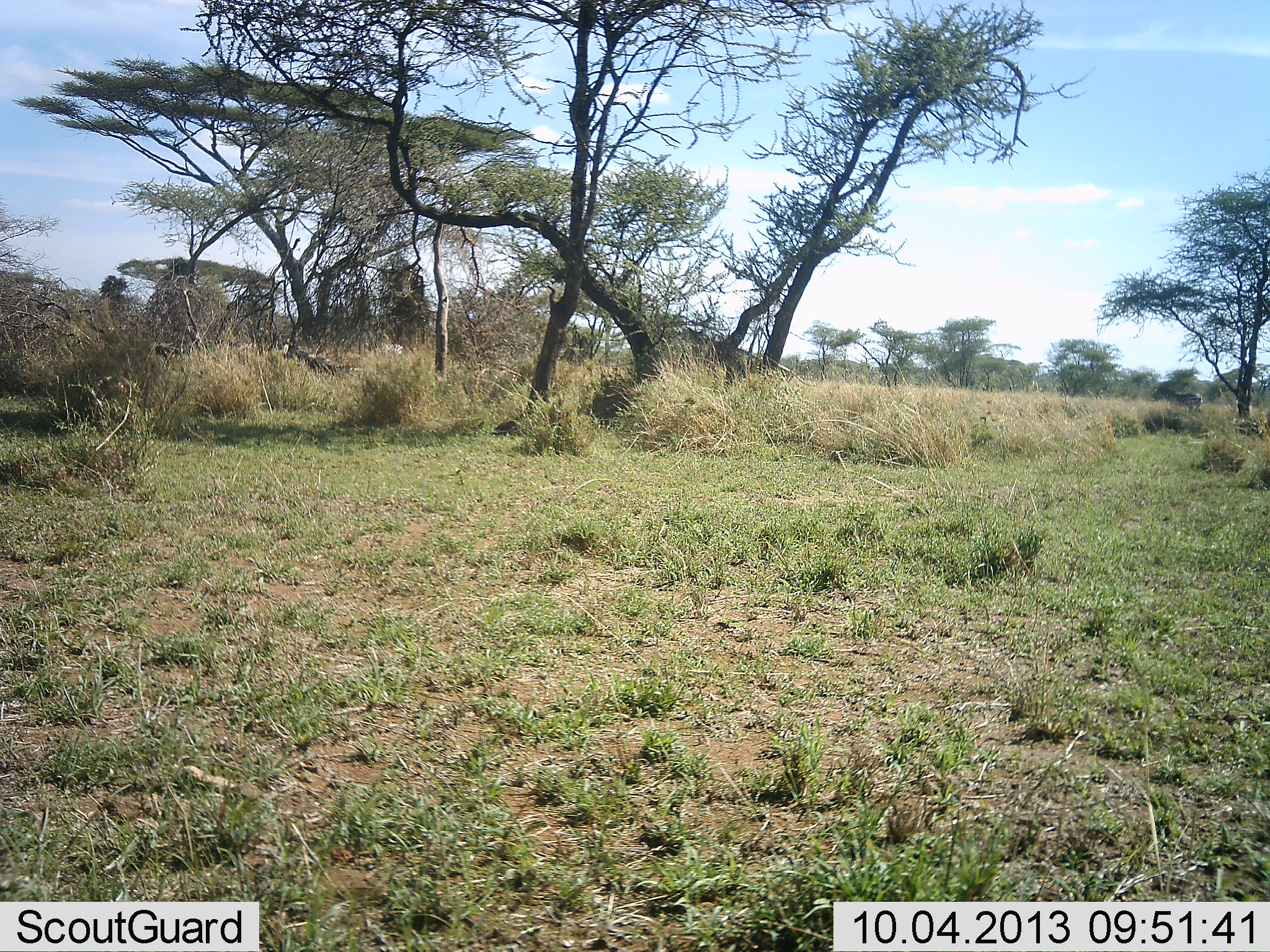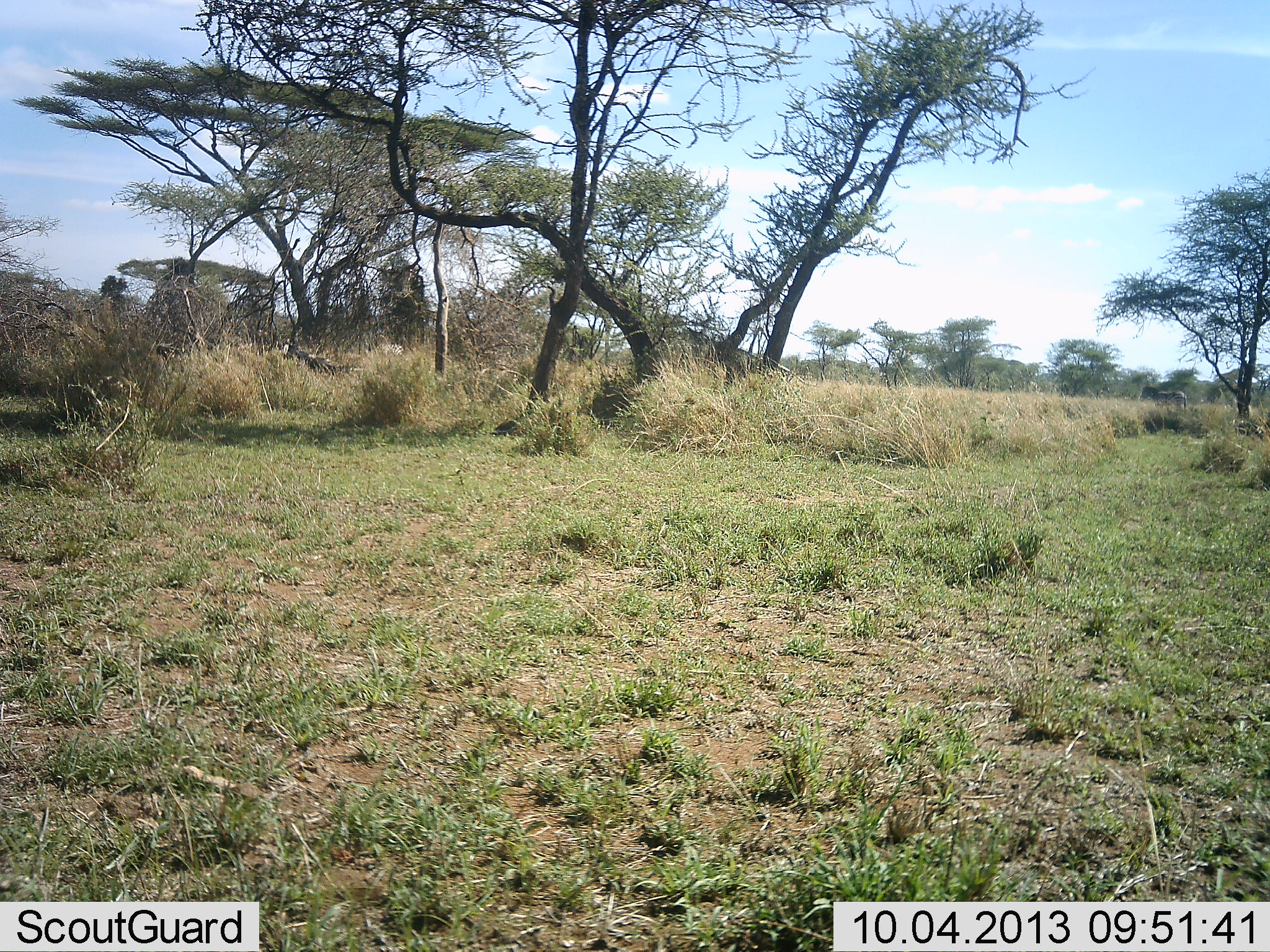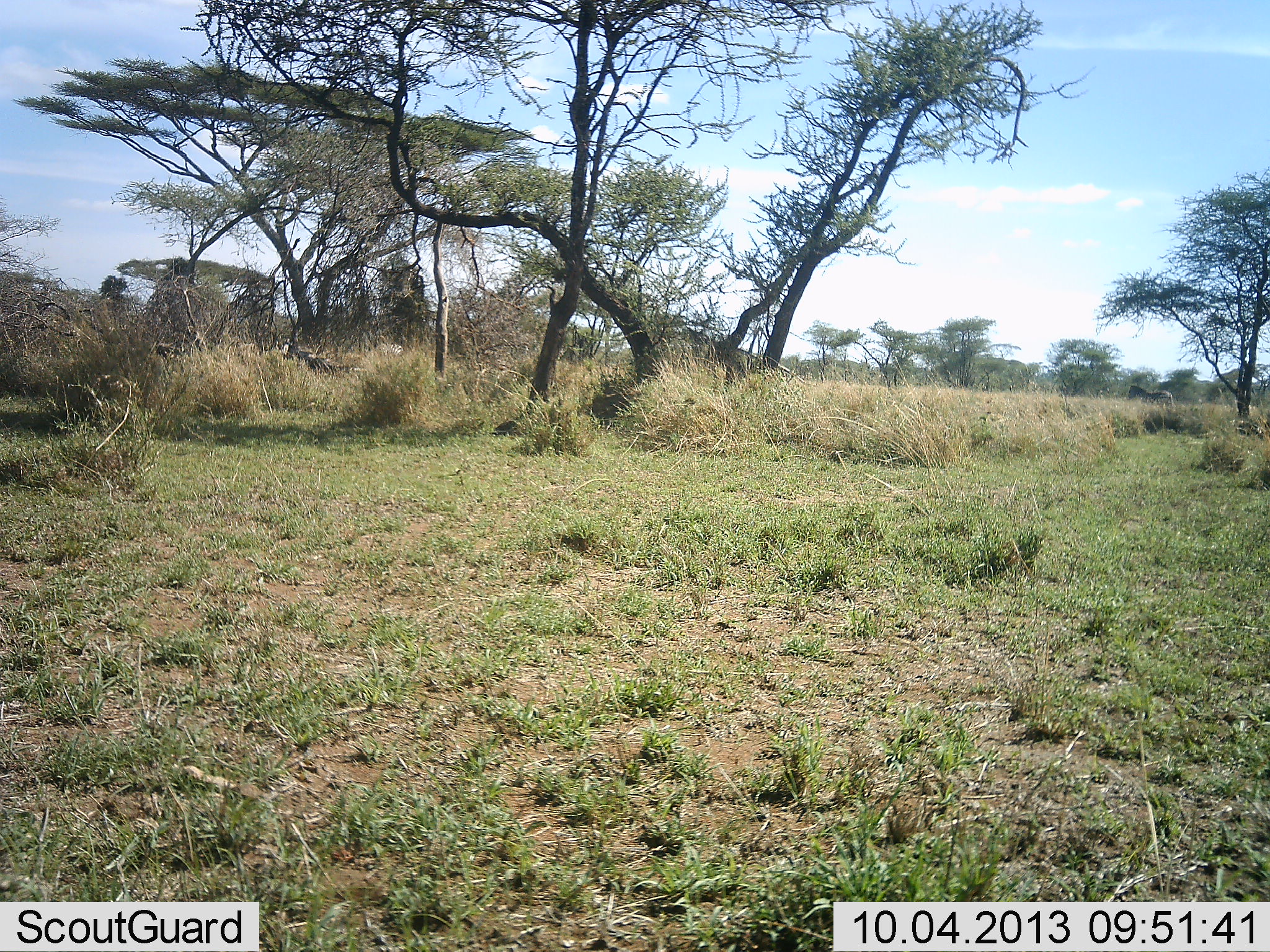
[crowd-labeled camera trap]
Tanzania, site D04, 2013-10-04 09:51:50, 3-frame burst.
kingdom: Animalia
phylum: Chordata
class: Mammalia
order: Perissodactyla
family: Equidae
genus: Equus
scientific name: Equus quagga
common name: plains zebra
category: zebra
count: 1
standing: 4%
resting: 0%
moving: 100%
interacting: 0%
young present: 0%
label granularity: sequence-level